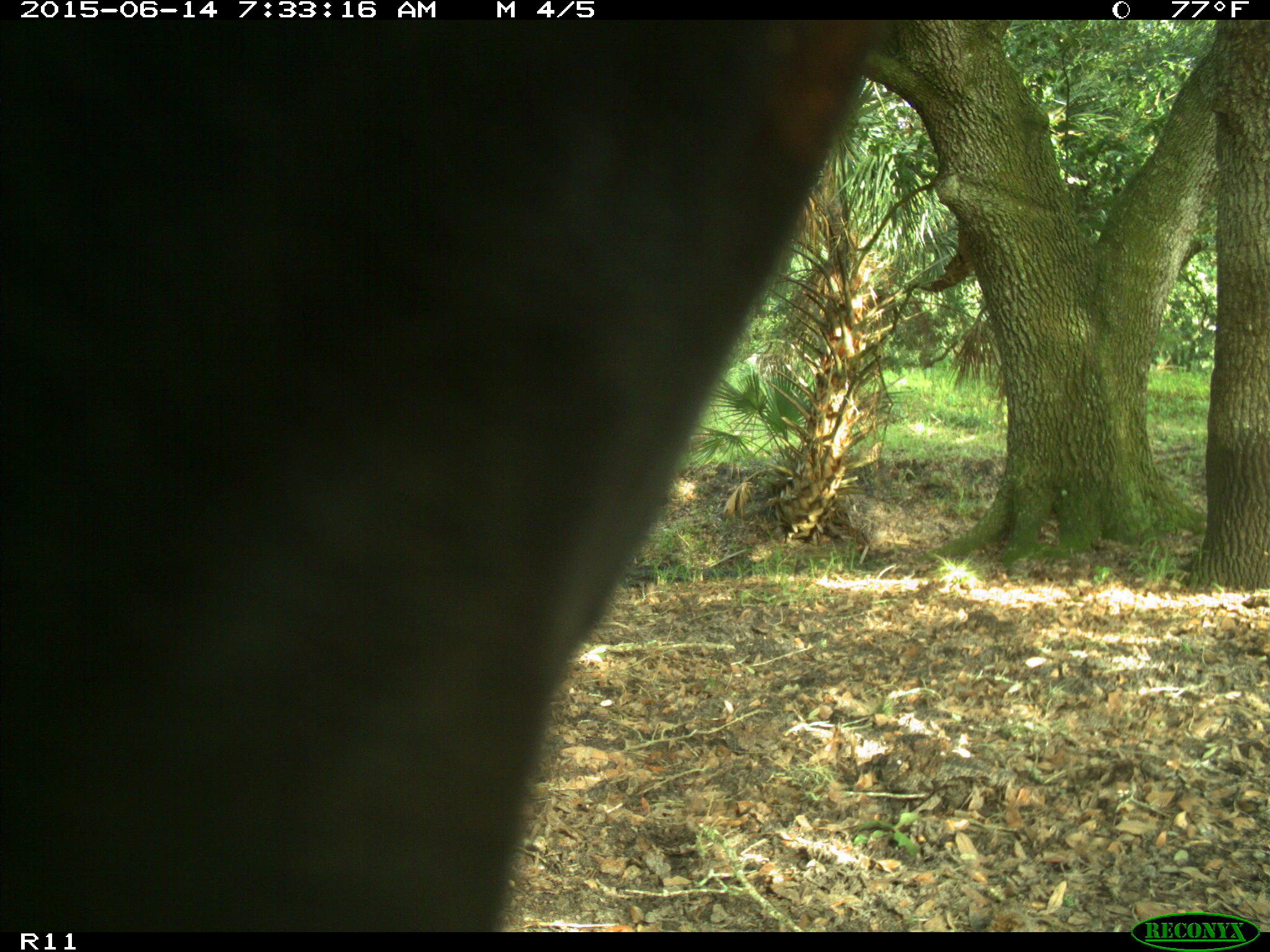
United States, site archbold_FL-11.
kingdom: Animalia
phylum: Chordata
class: Mammalia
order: Artiodactyla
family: Bovidae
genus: Bos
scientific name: Bos taurus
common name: domestic cow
Bos taurus (domestic cow).